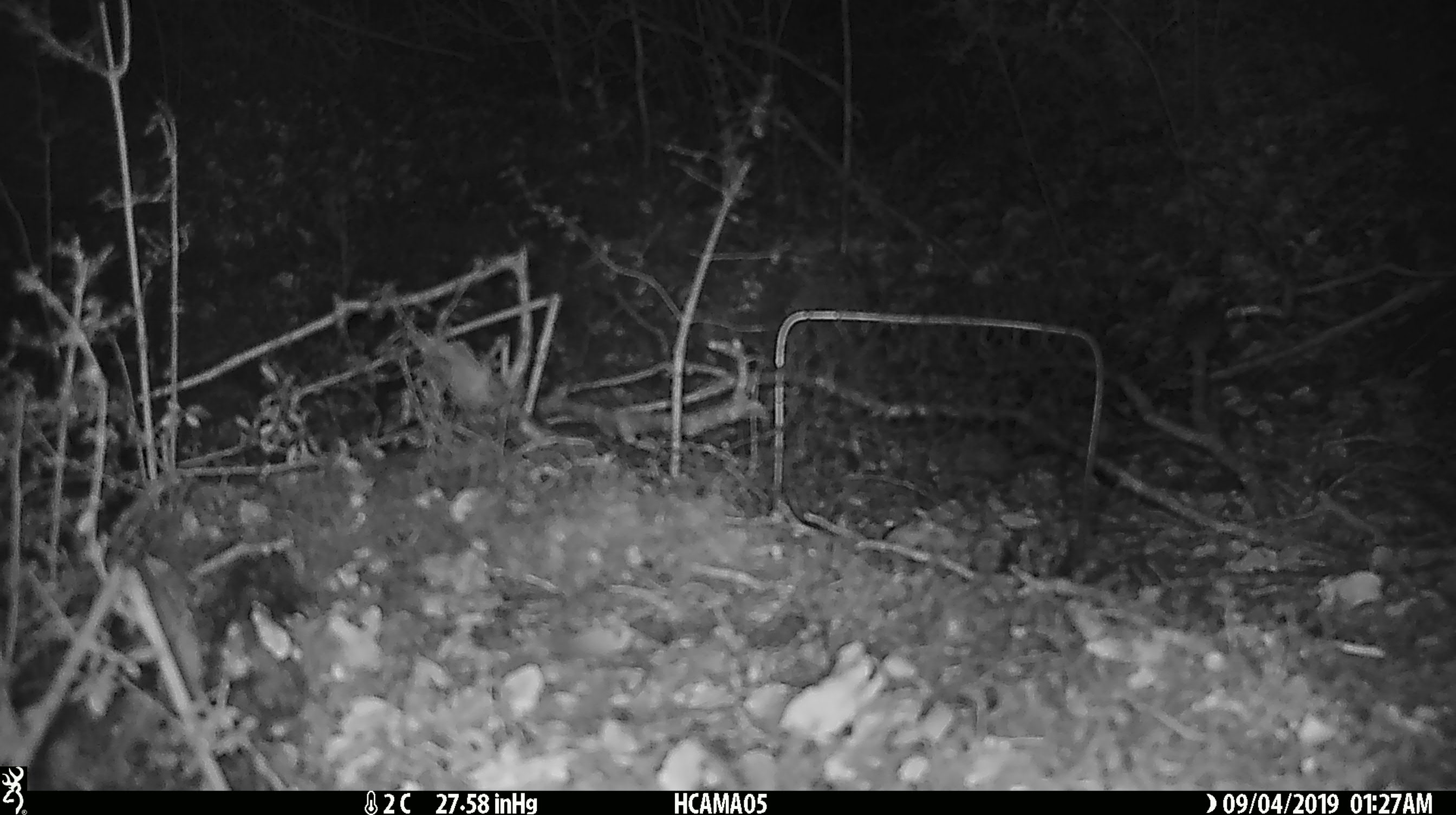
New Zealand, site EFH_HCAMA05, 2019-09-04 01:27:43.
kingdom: Animalia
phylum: Chordata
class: Mammalia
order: Rodentia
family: Muridae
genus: Mus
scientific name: Mus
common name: mouse